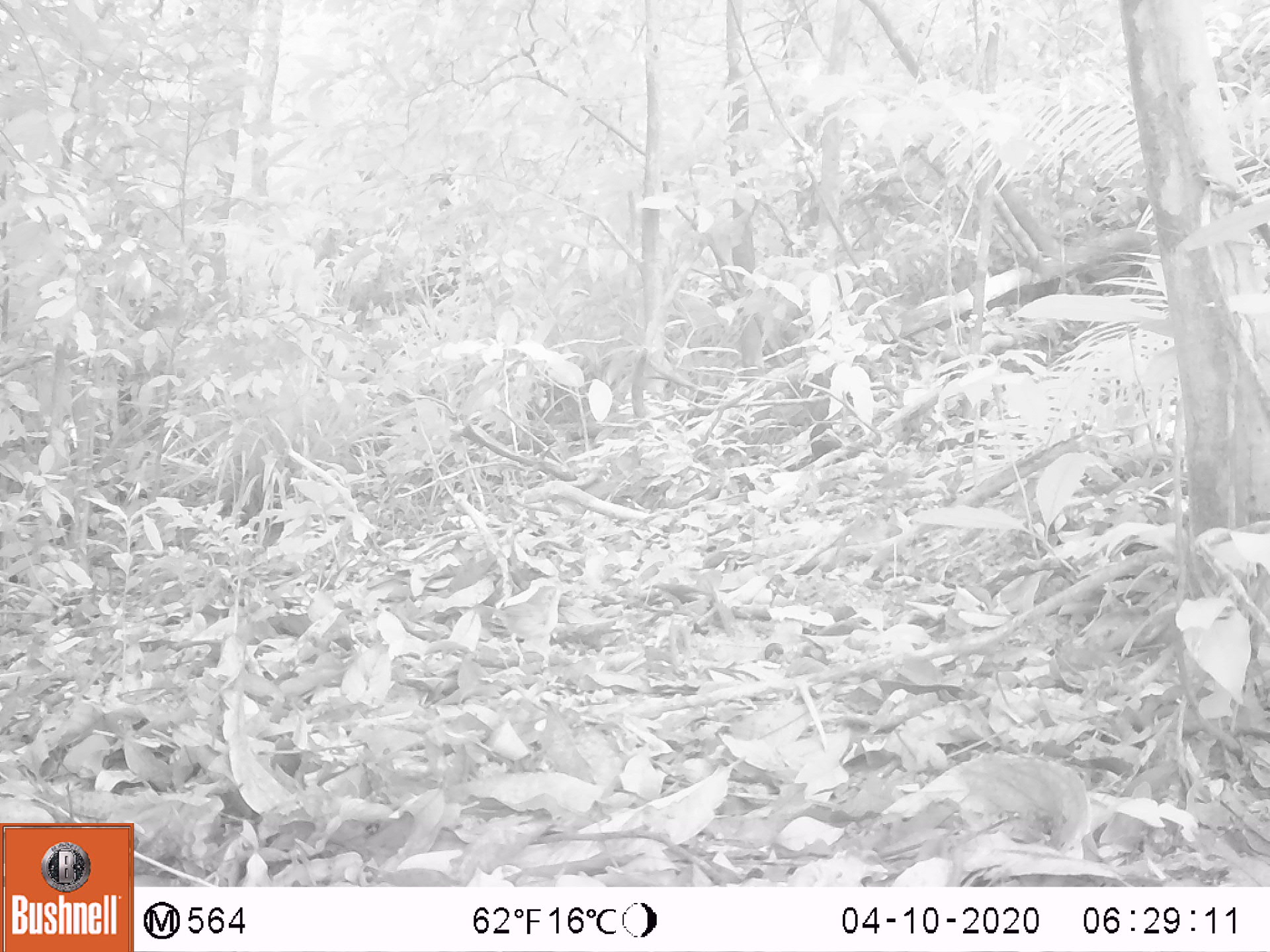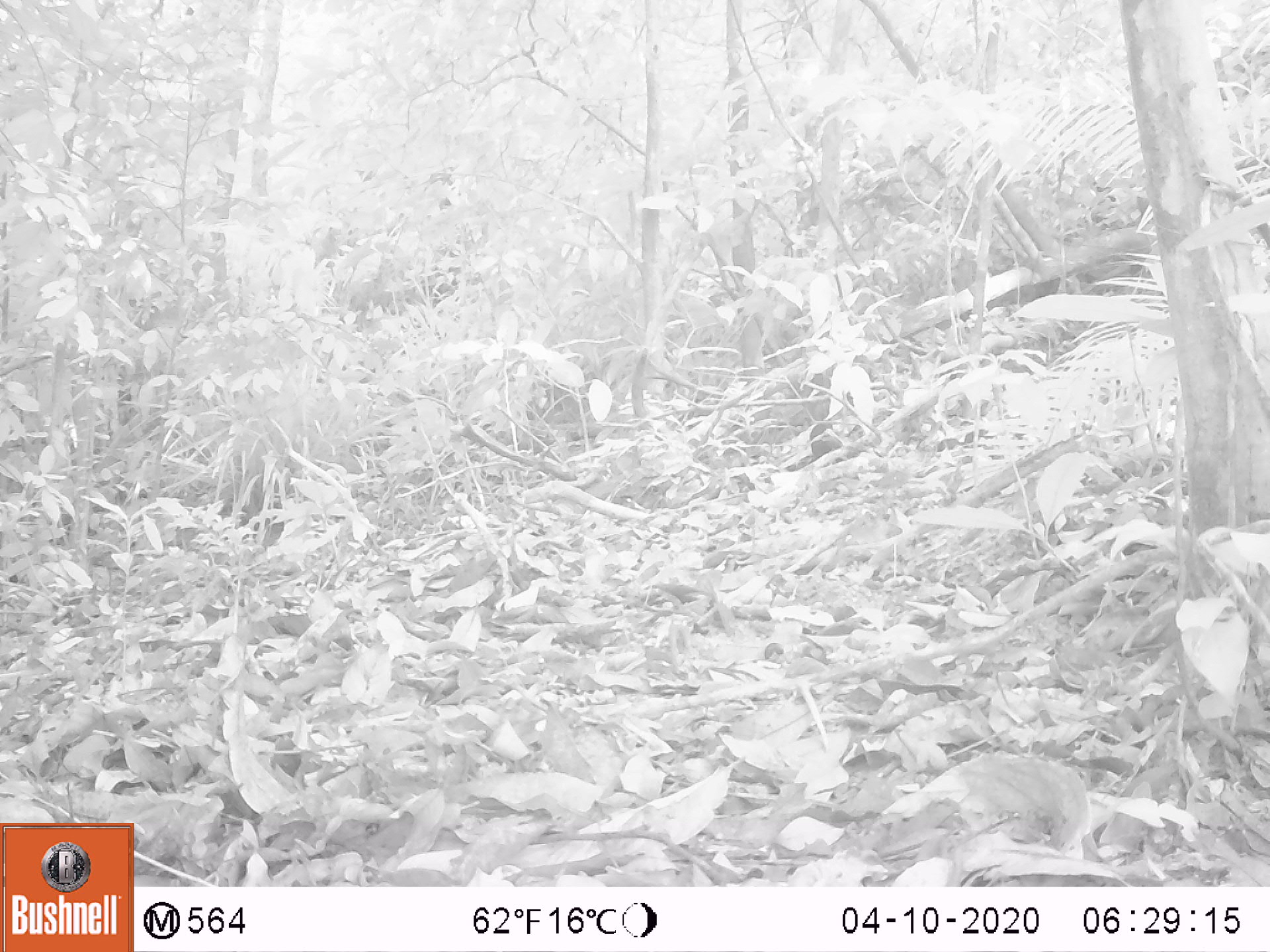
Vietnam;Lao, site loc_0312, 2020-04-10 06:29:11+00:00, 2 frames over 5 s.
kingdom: Animalia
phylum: Chordata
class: Aves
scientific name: Aves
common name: bird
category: unidentified bird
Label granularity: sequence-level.